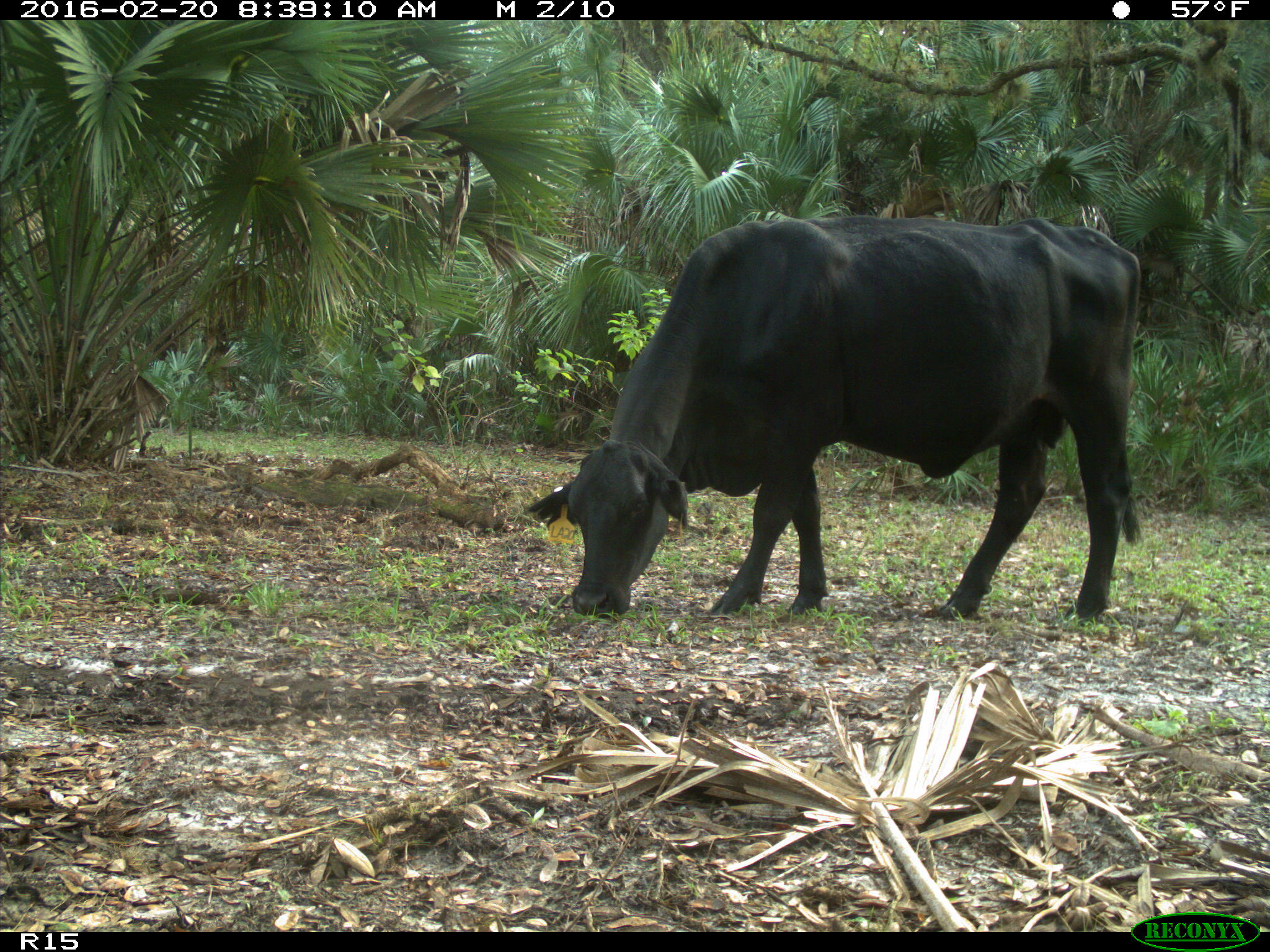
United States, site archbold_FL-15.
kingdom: Animalia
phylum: Chordata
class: Mammalia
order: Artiodactyla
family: Bovidae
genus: Bos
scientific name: Bos taurus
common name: domestic cow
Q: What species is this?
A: Bos taurus (domestic cow).